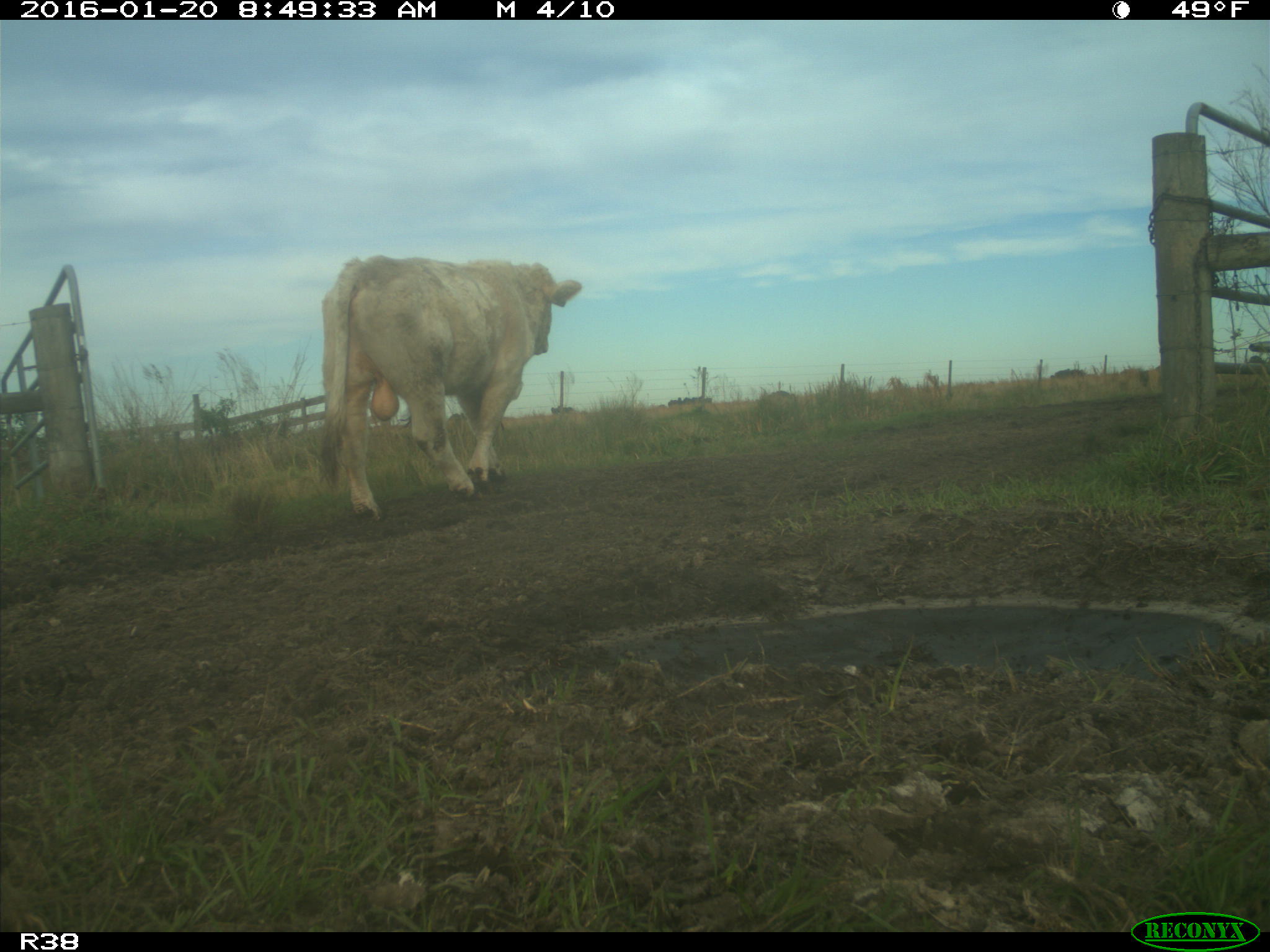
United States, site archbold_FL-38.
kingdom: Animalia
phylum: Chordata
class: Mammalia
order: Artiodactyla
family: Bovidae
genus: Bos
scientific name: Bos taurus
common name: domestic cow